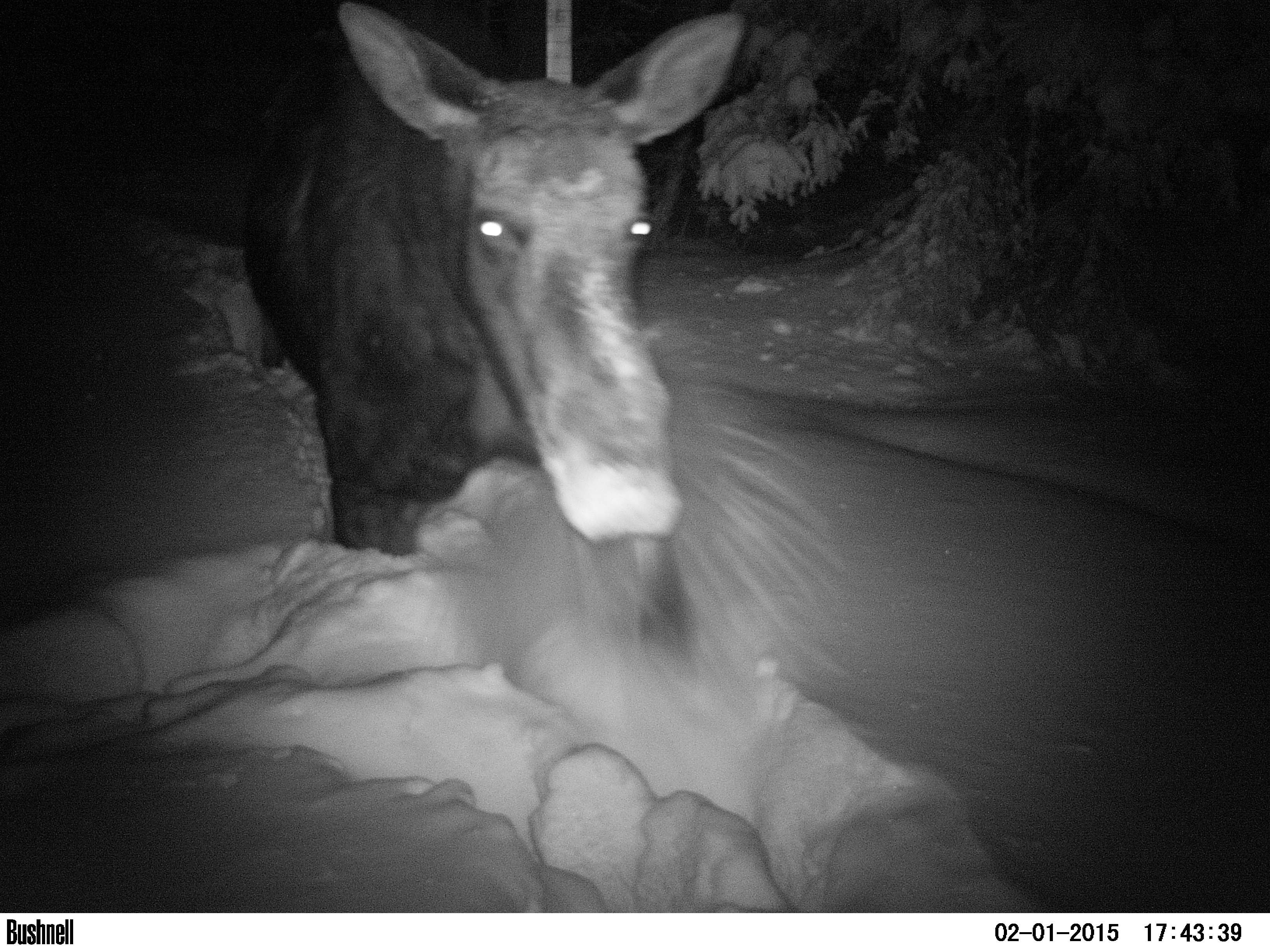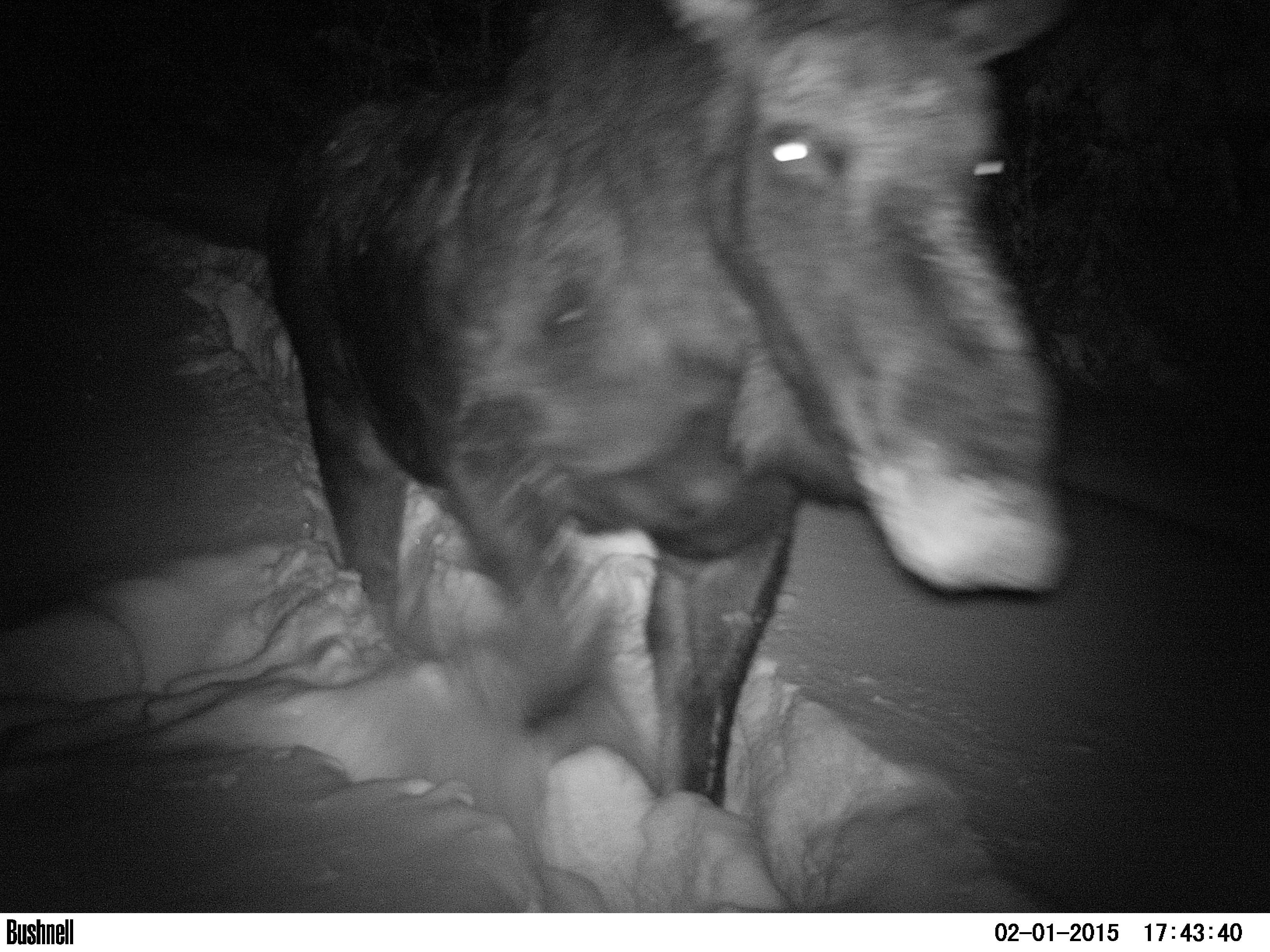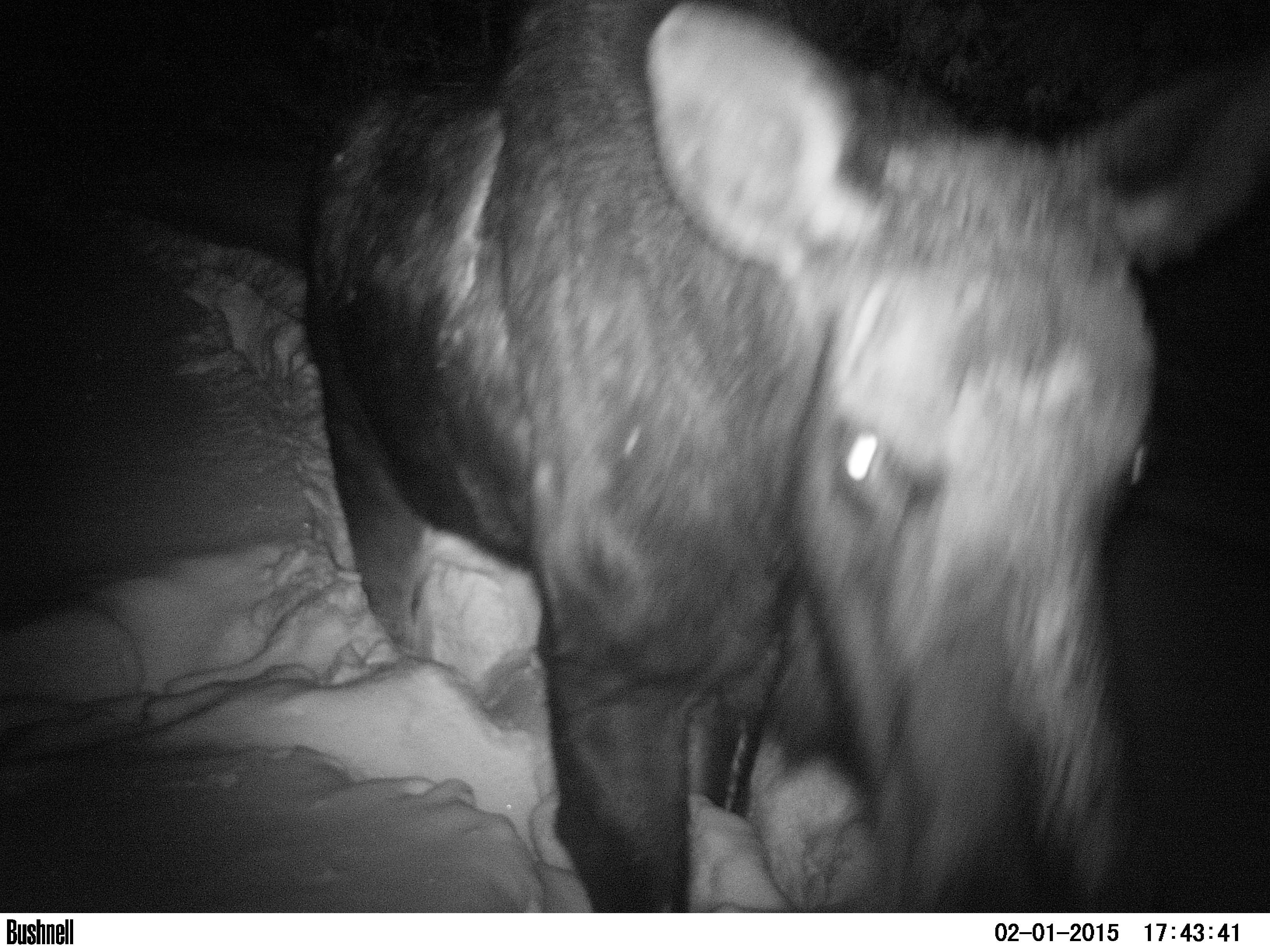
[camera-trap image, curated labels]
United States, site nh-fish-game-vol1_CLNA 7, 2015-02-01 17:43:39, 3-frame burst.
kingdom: Animalia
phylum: Chordata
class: Mammalia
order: Artiodactyla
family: Cervidae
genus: Alces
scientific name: Alces alces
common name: moose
Moose (Alces alces).